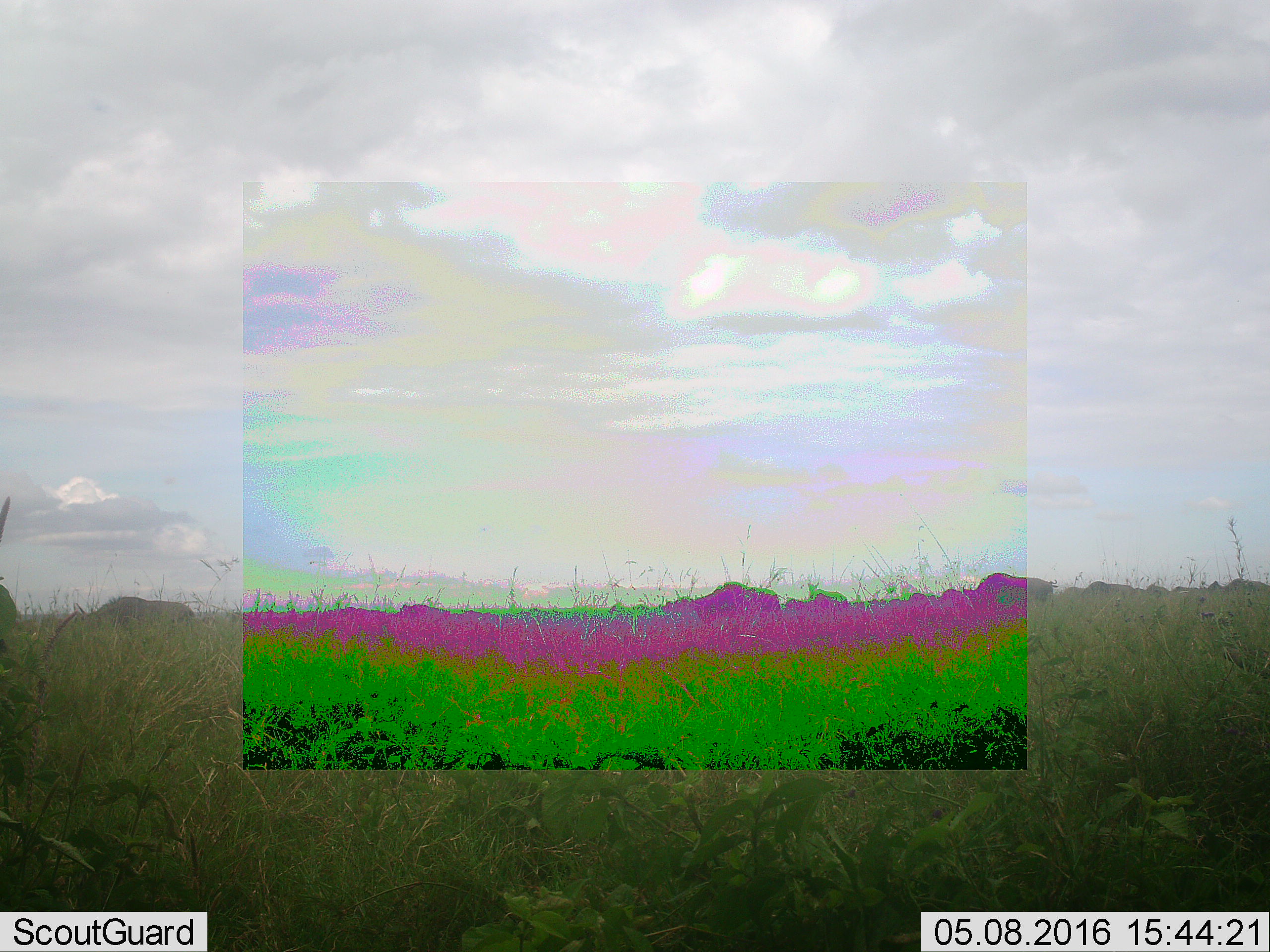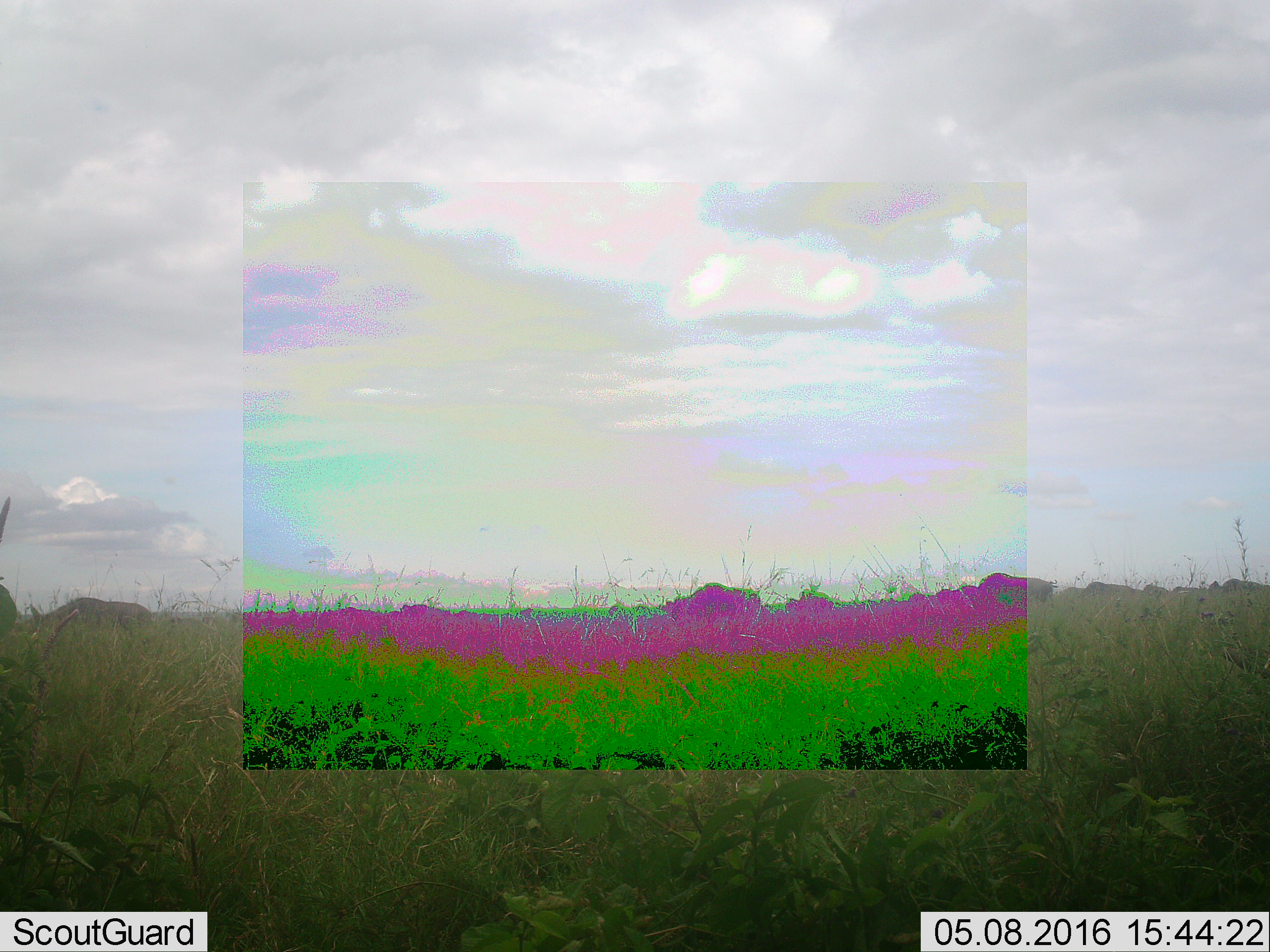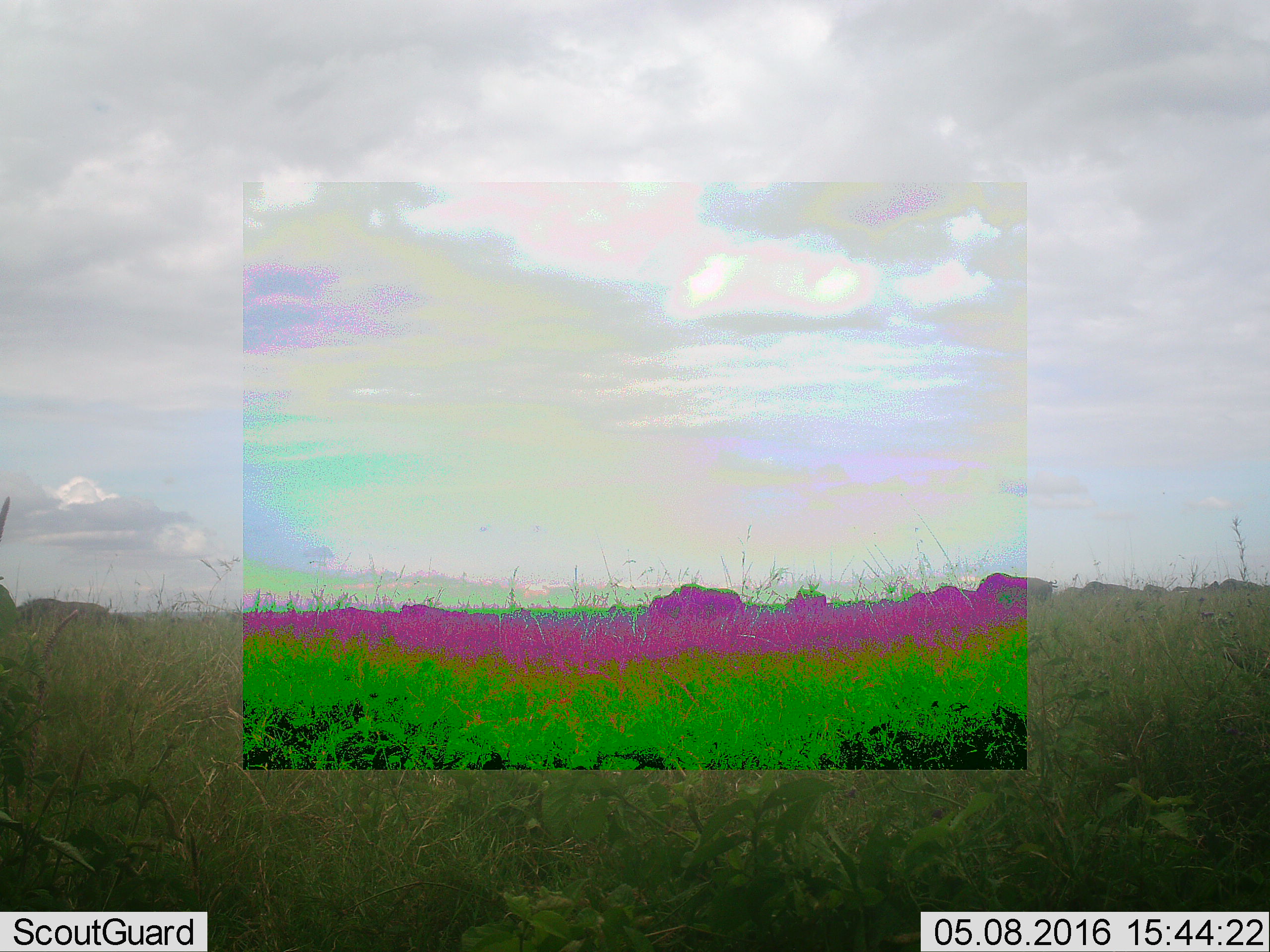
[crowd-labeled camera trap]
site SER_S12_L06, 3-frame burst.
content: unidentified animal